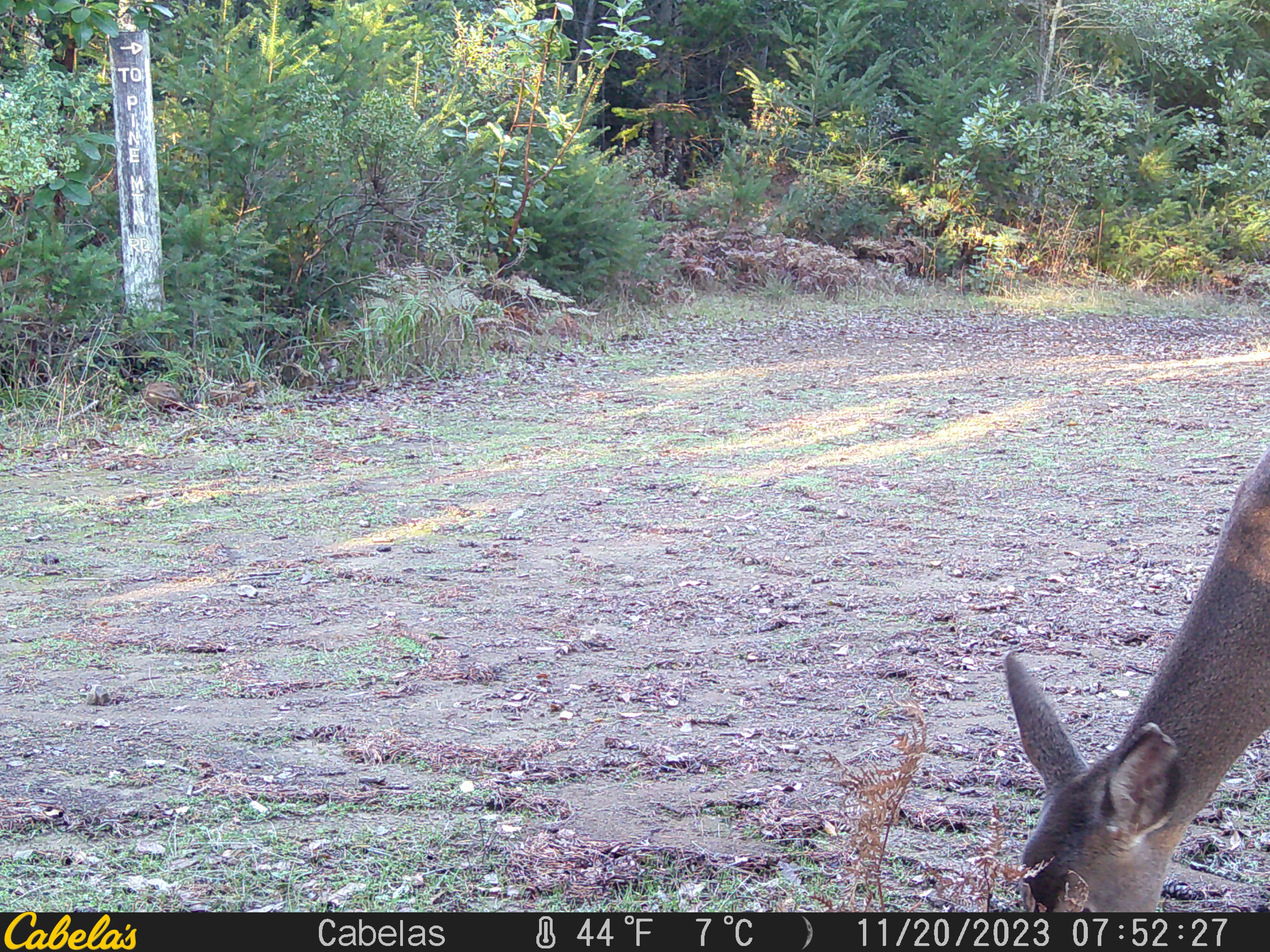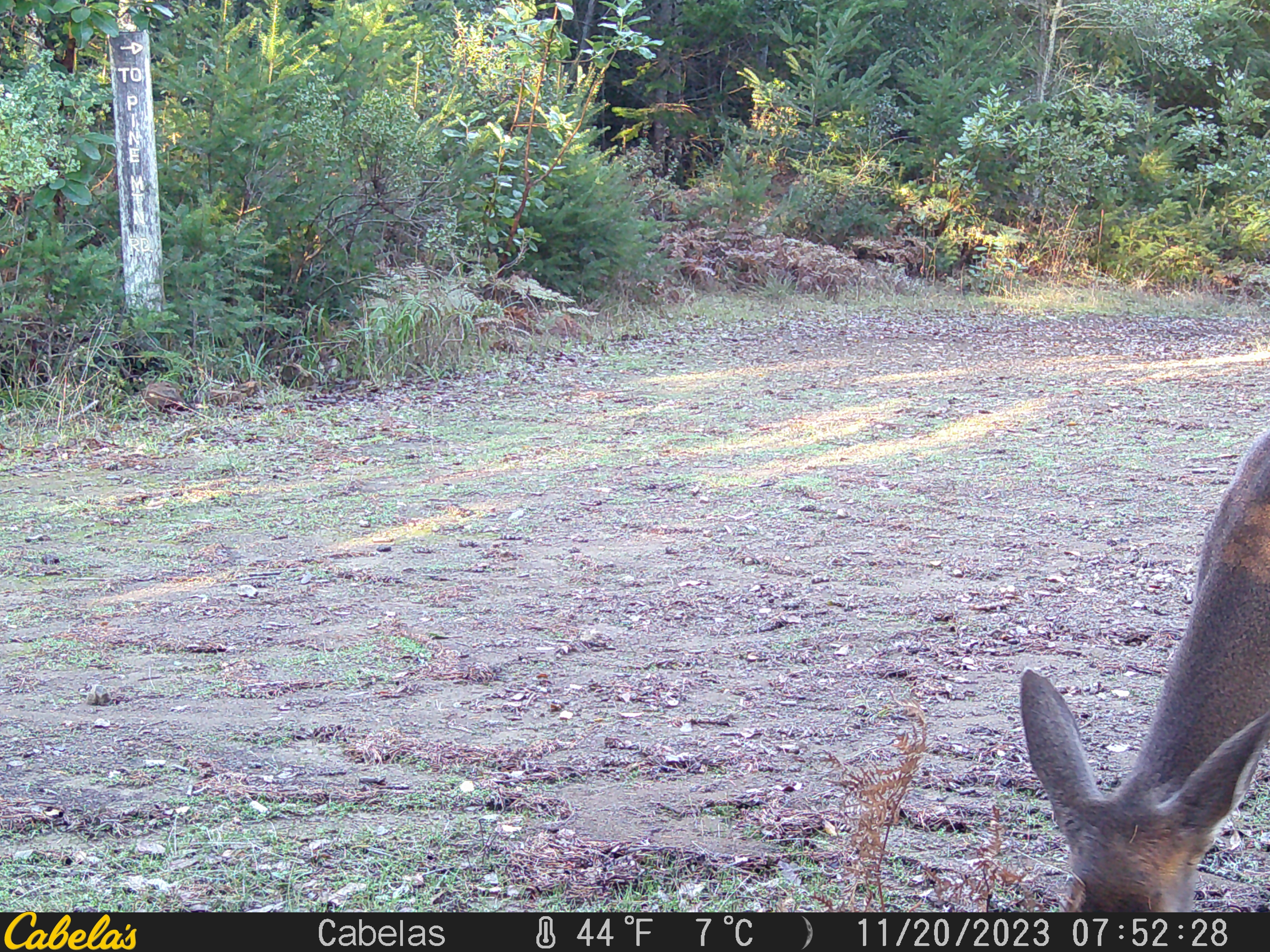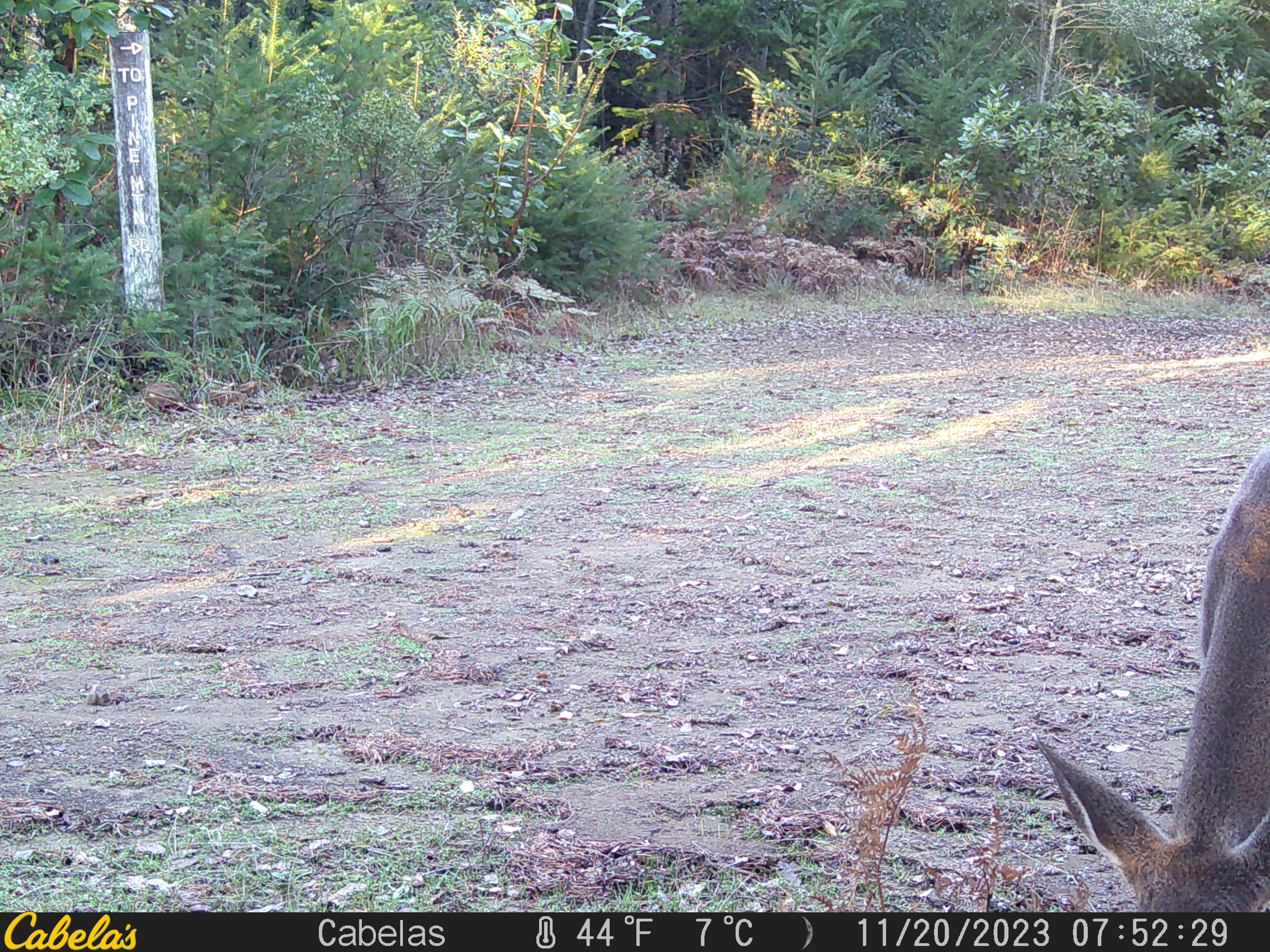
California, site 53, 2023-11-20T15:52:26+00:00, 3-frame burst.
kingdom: Animalia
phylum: Chordata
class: Mammalia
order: Artiodactyla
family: Cervidae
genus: Odocoileus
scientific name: Odocoileus hemionus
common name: mule deer